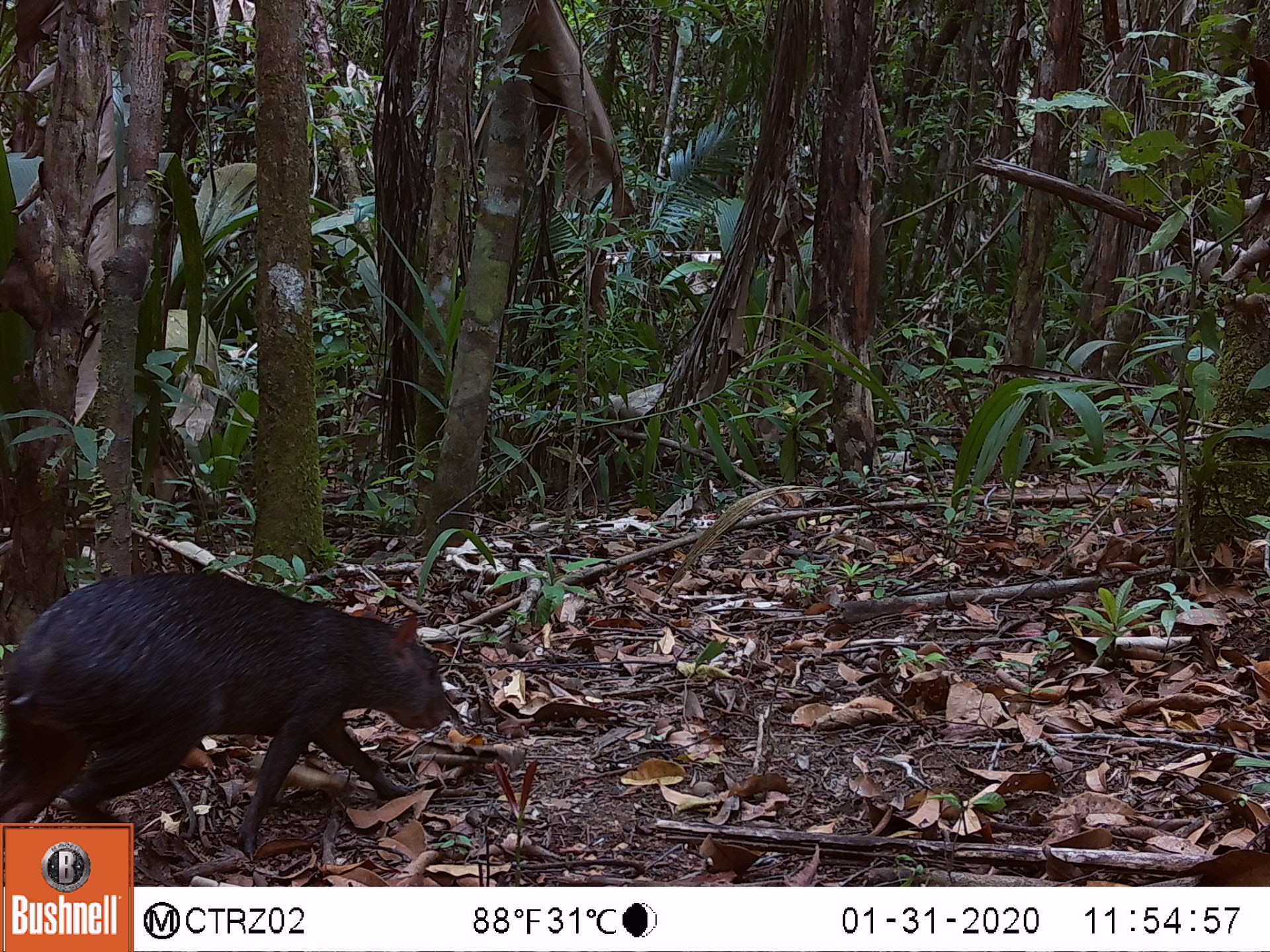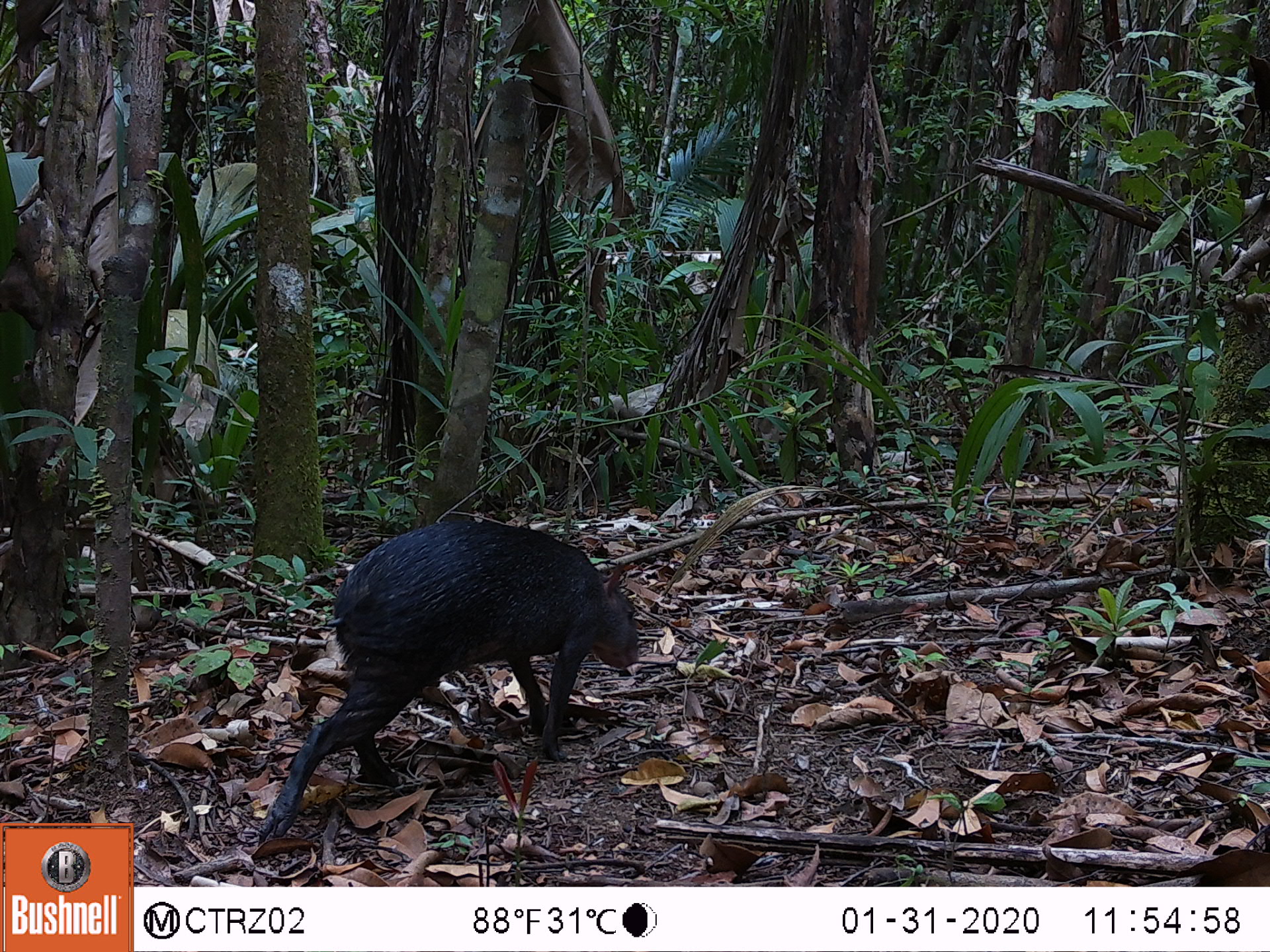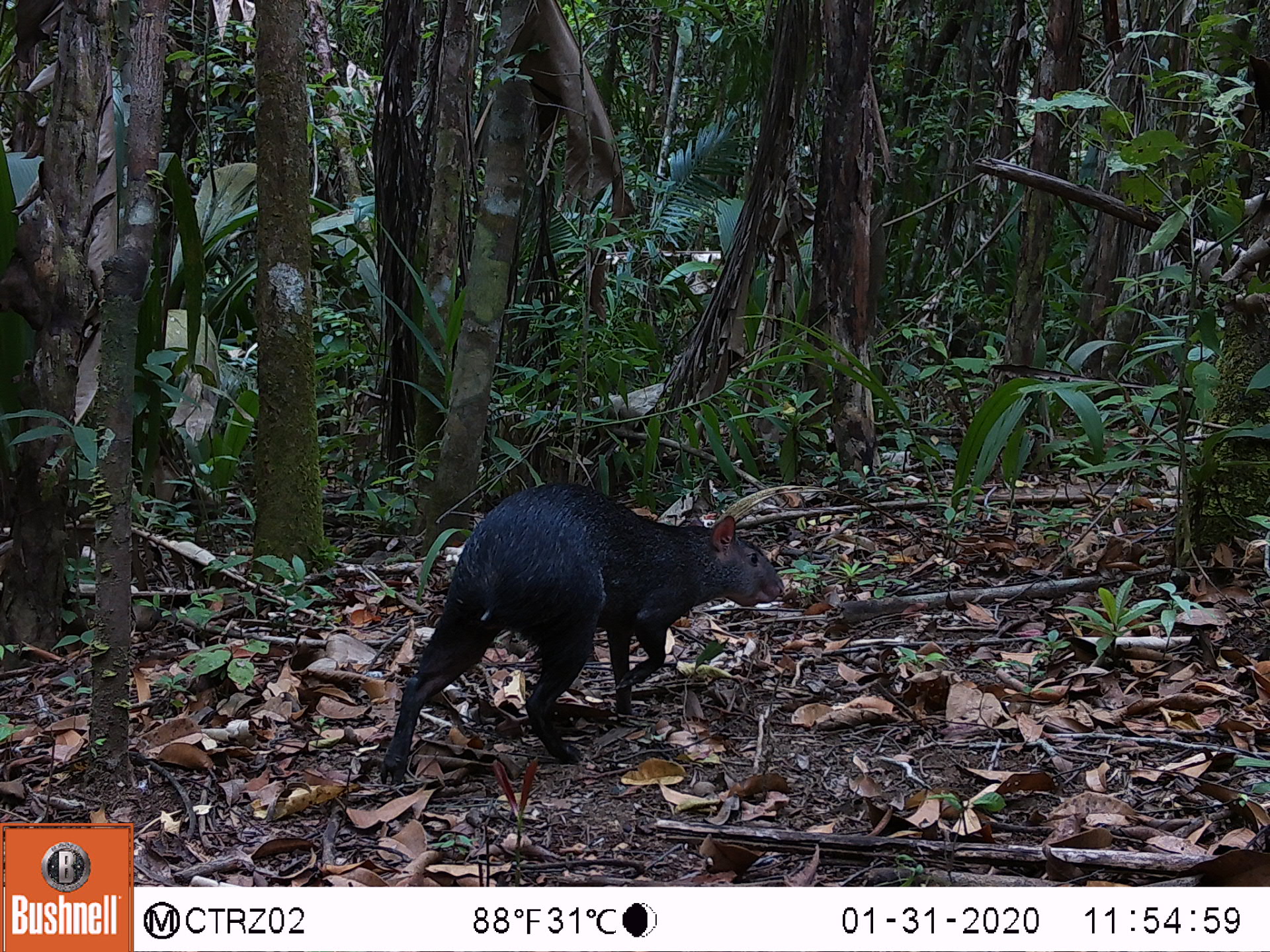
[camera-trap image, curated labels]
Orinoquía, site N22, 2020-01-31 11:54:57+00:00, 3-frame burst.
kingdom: Animalia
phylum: Chordata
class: Mammalia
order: Rodentia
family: Dasyproctidae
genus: Dasyprocta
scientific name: Dasyprocta fuliginosa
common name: black agouti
Black agouti (Dasyprocta fuliginosa).